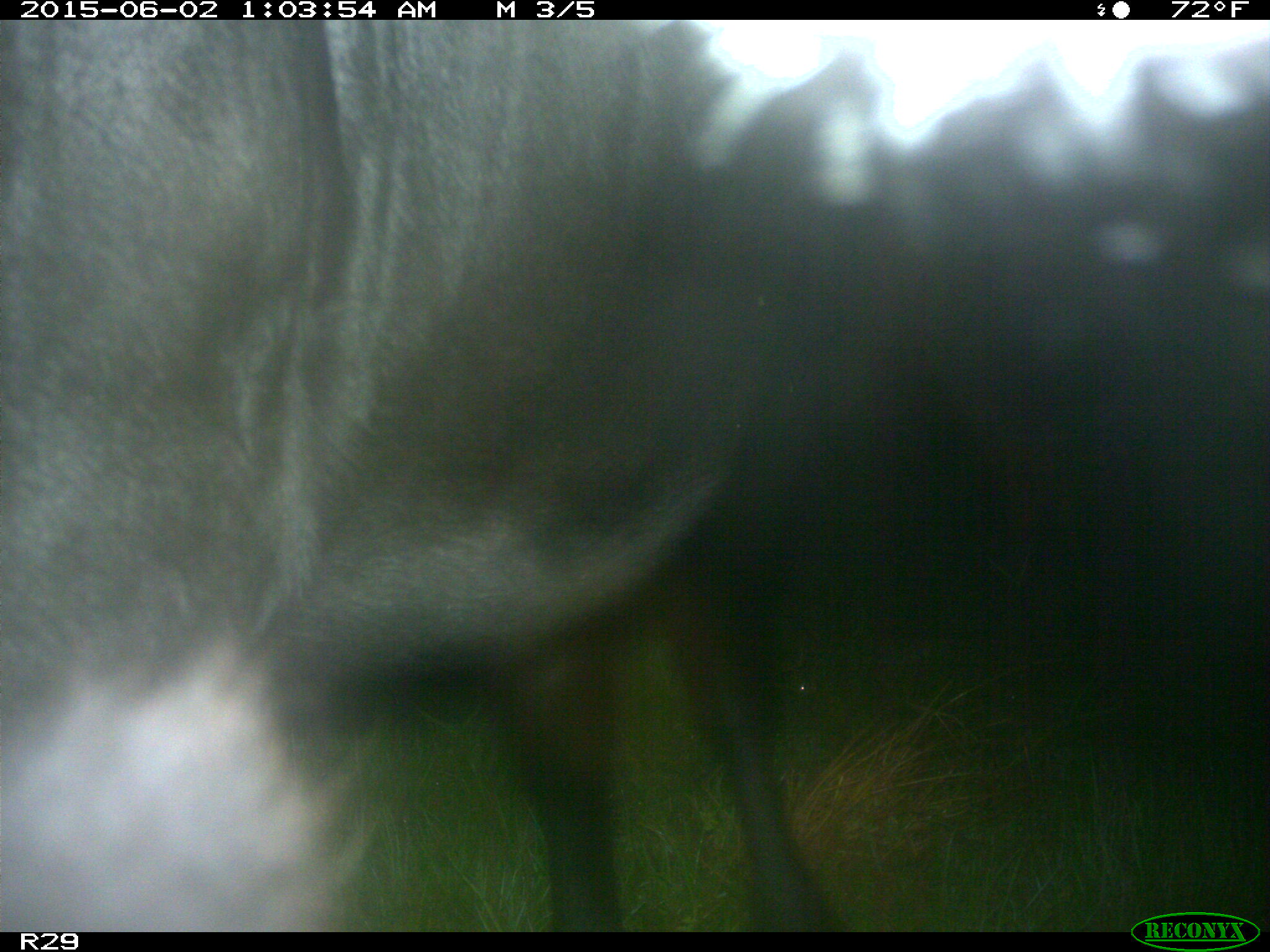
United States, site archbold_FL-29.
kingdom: Animalia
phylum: Chordata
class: Mammalia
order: Artiodactyla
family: Bovidae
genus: Bos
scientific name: Bos taurus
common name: domestic cow